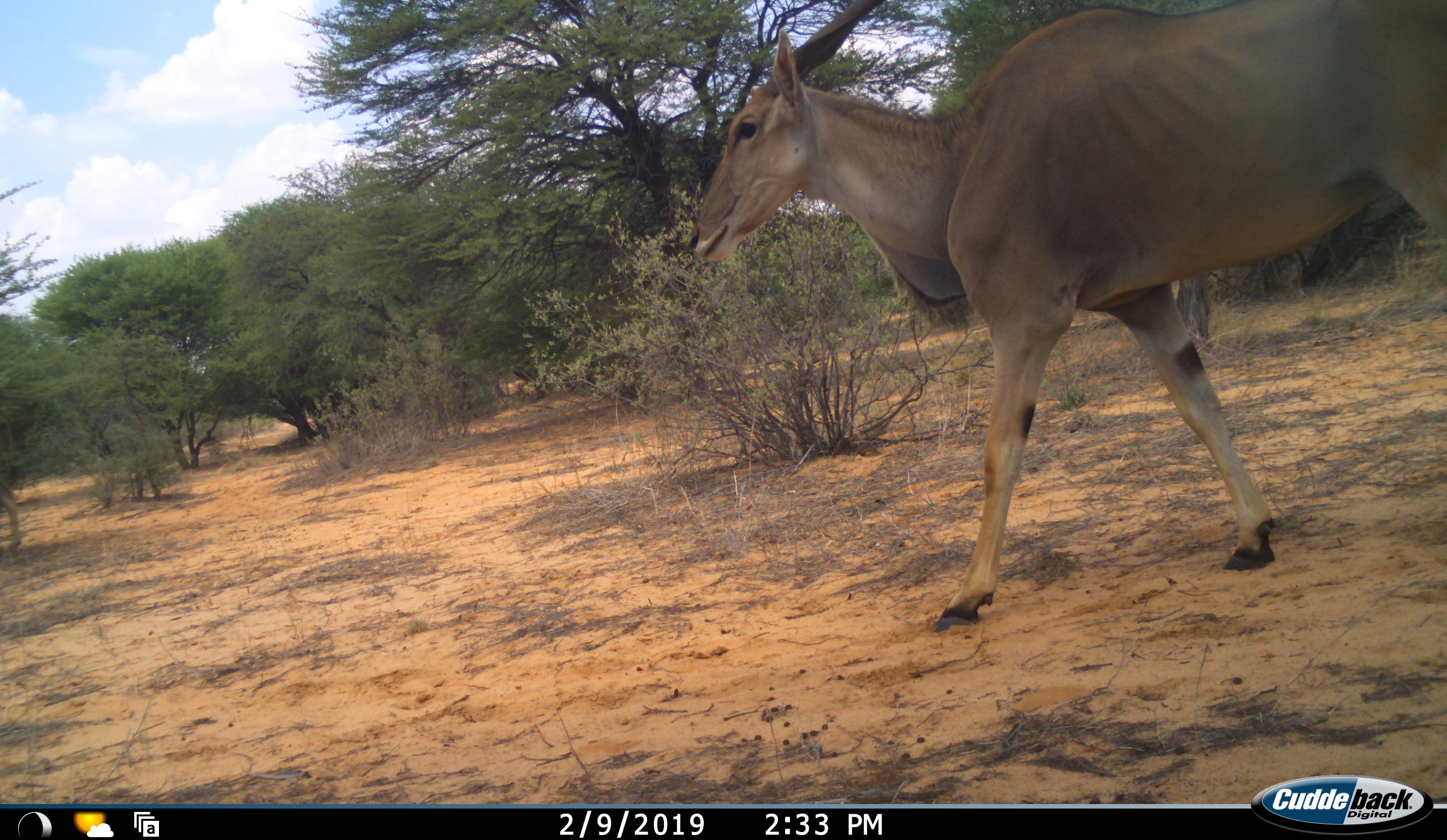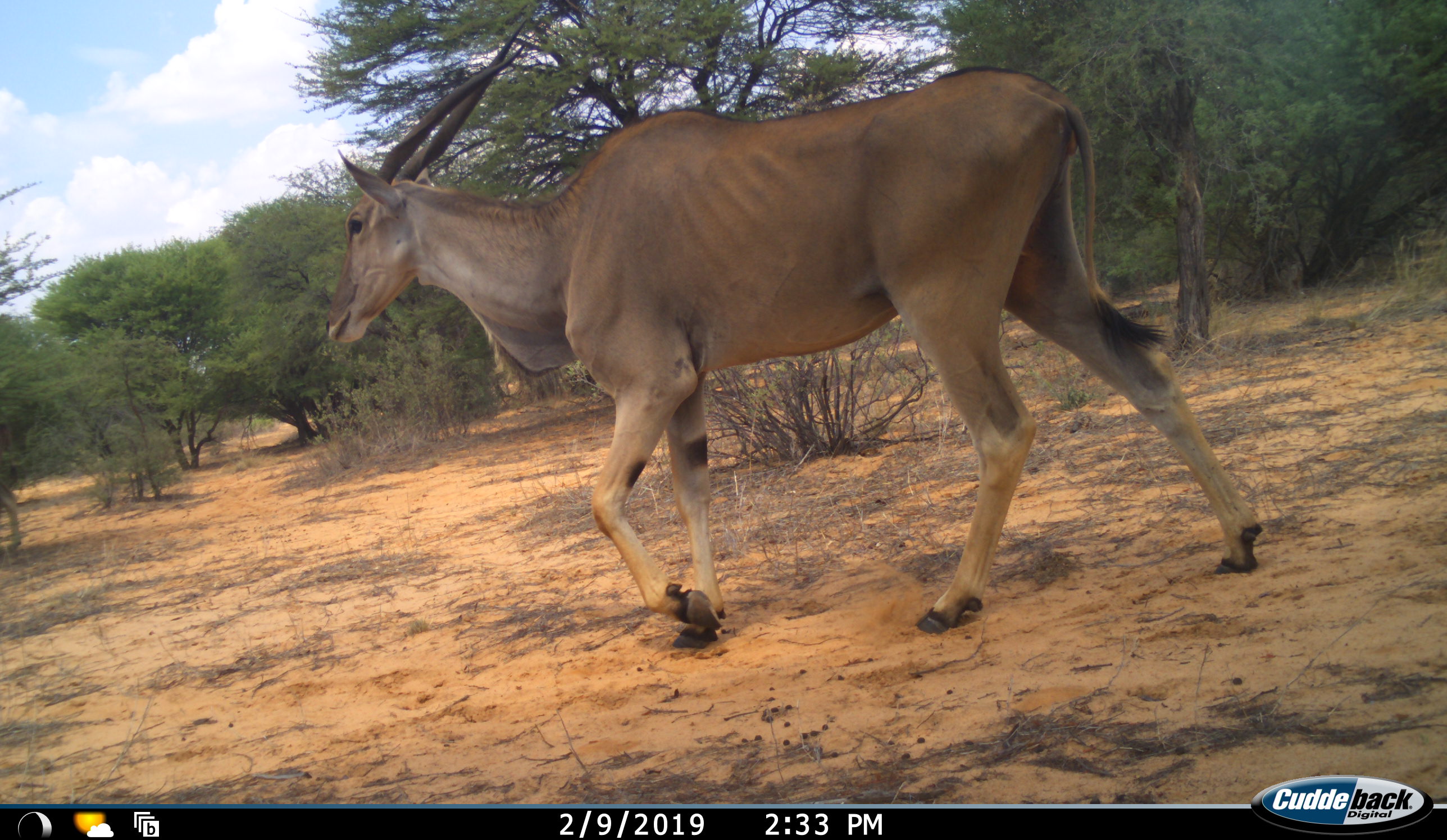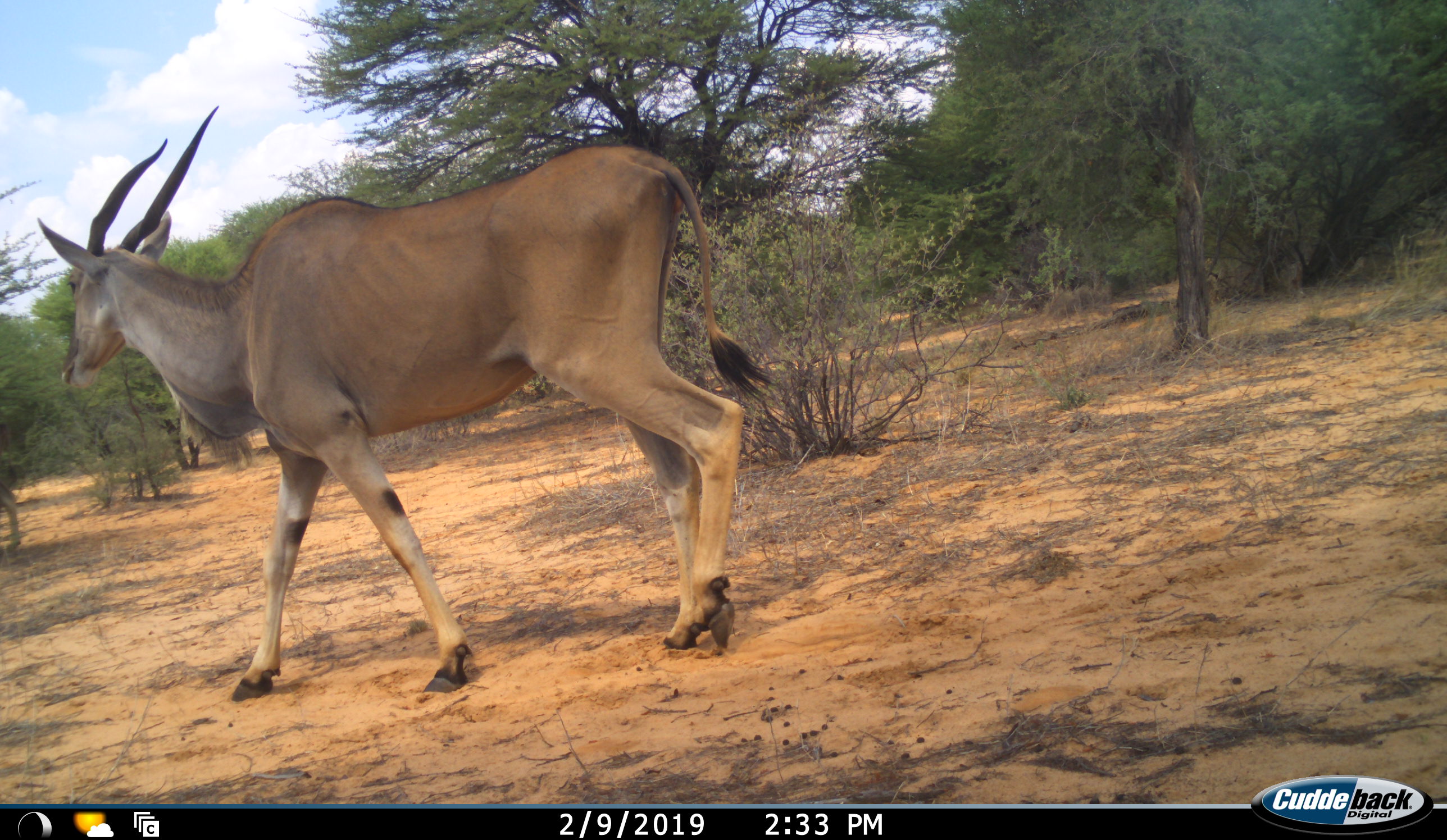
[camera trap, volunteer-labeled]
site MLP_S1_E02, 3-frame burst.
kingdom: Animalia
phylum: Chordata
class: Mammalia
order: Artiodactyla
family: Bovidae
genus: Tragelaphus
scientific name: Tragelaphus oryx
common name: eland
Eland (Tragelaphus oryx), count 1. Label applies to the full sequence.